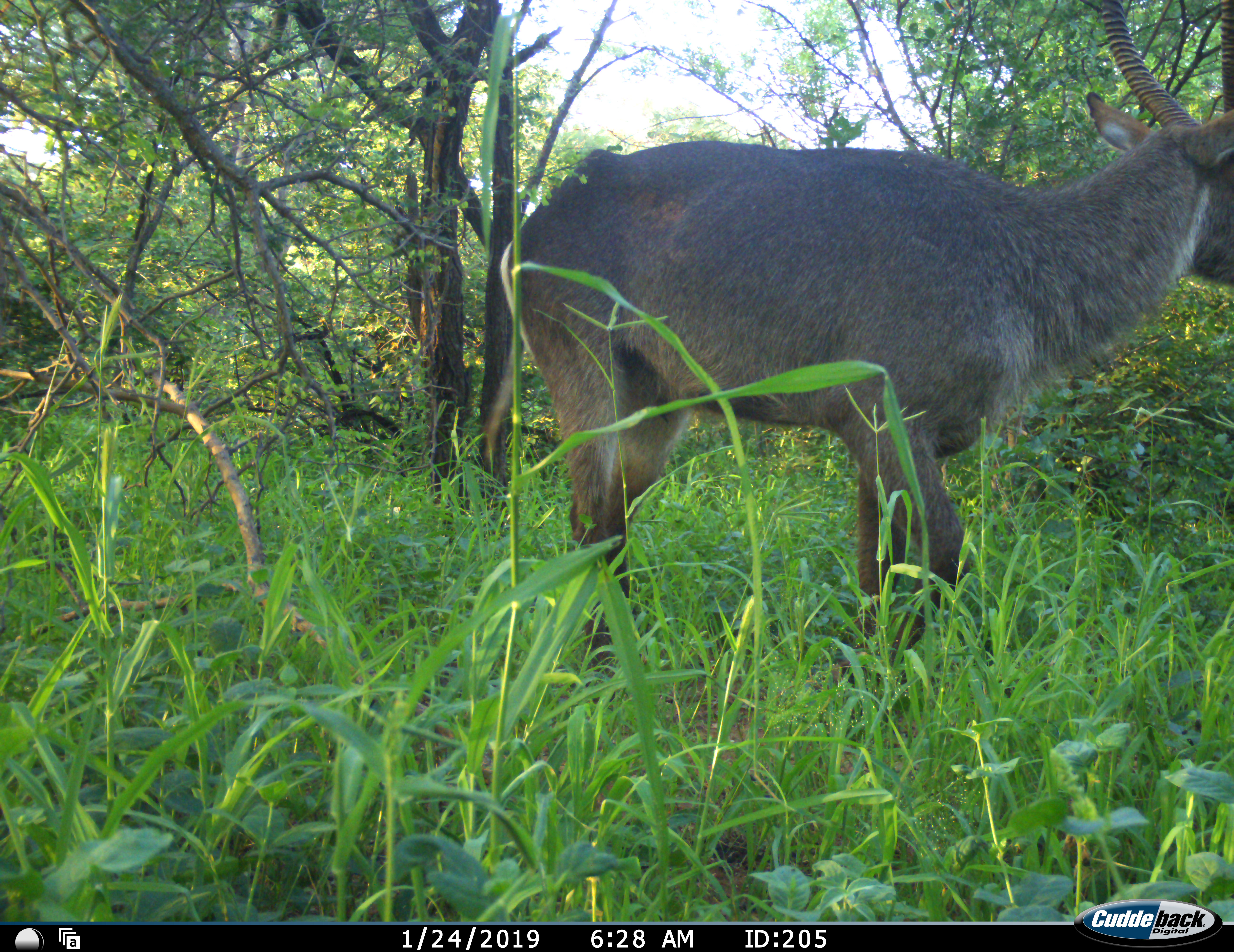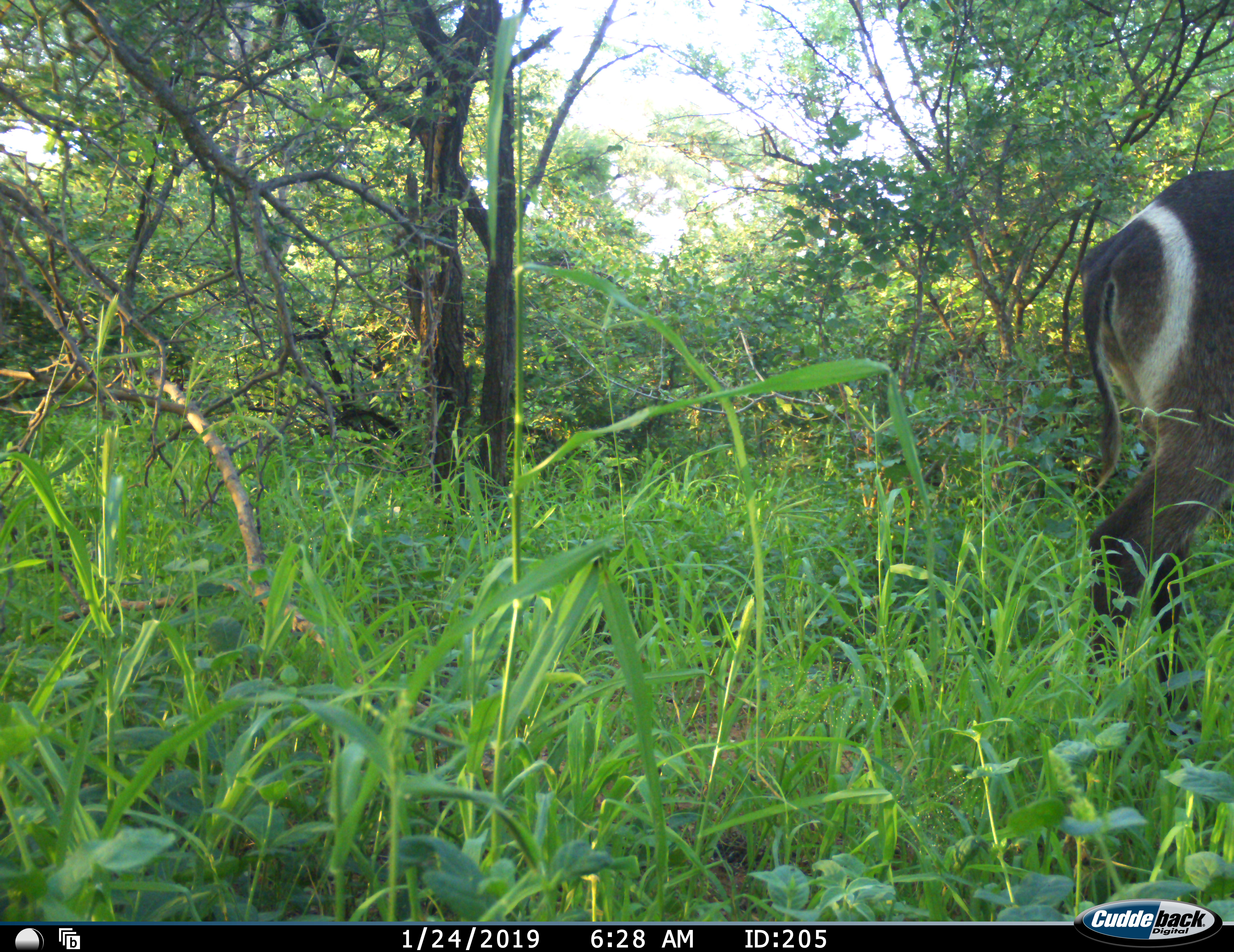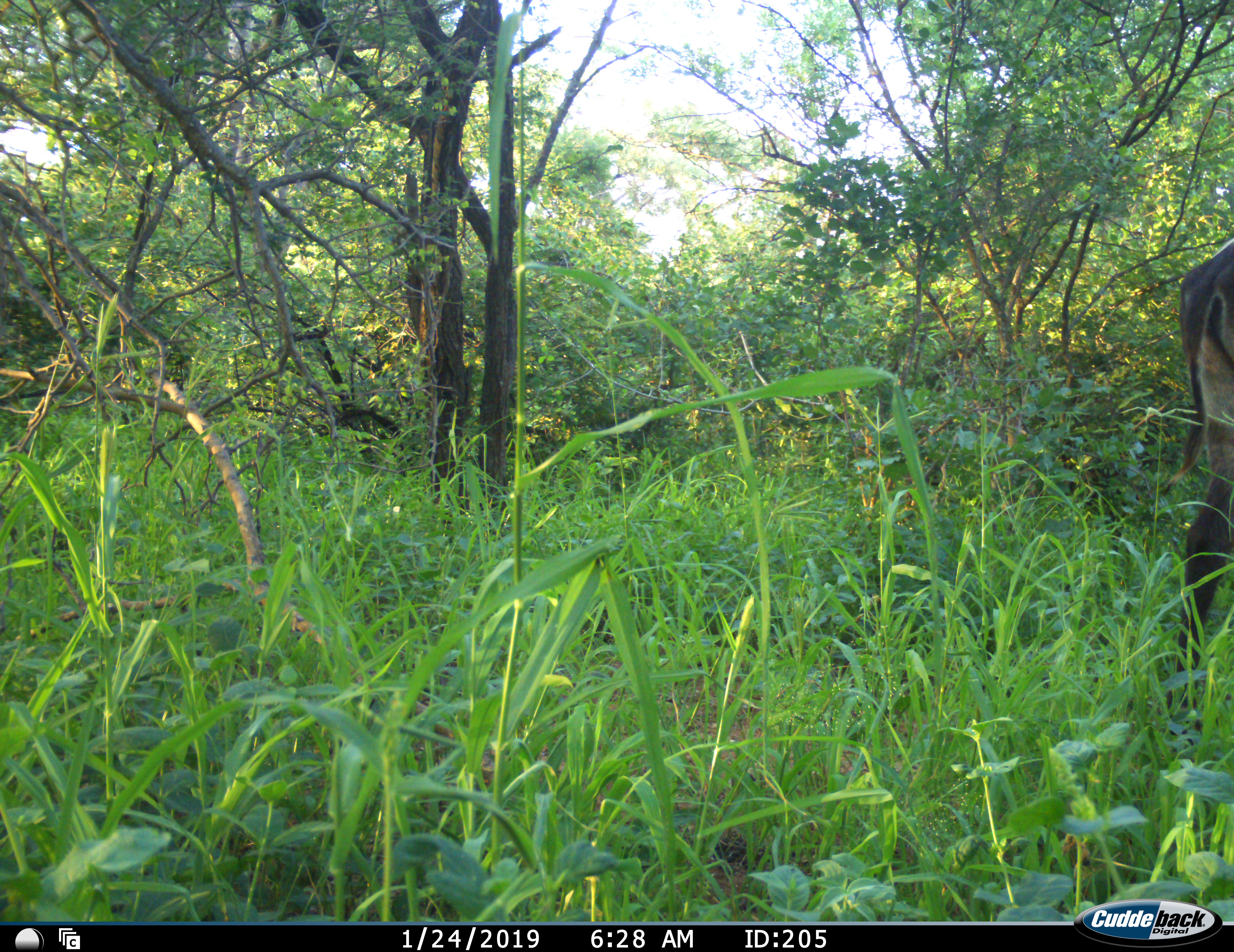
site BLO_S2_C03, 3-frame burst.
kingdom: Animalia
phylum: Chordata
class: Mammalia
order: Artiodactyla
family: Bovidae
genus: Kobus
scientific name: Kobus ellipsiprymnus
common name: waterbuck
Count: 1.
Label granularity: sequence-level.